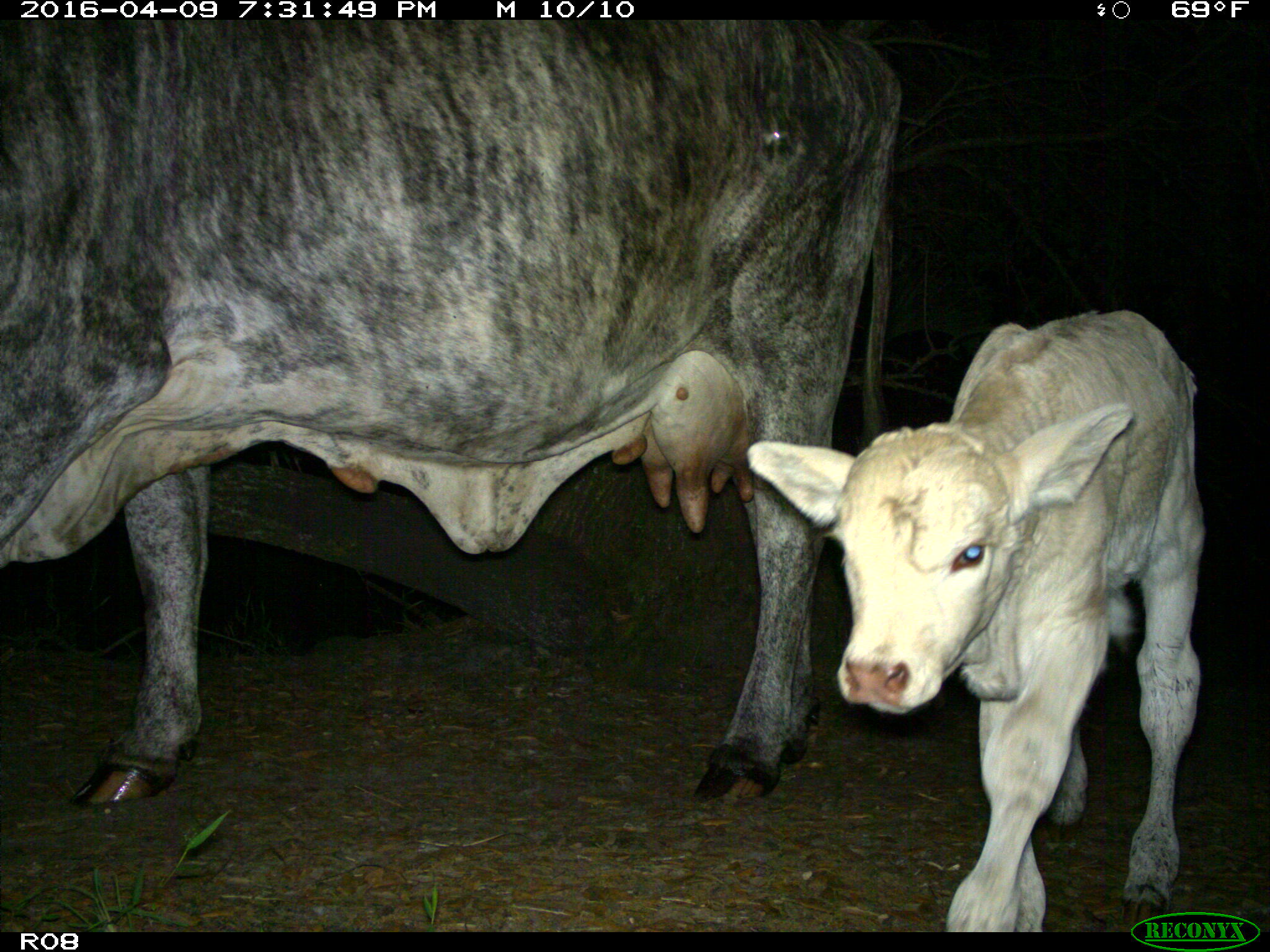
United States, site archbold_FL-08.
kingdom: Animalia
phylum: Chordata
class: Mammalia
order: Artiodactyla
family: Bovidae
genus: Bos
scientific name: Bos taurus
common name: domestic cow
Bos taurus (domestic cow).